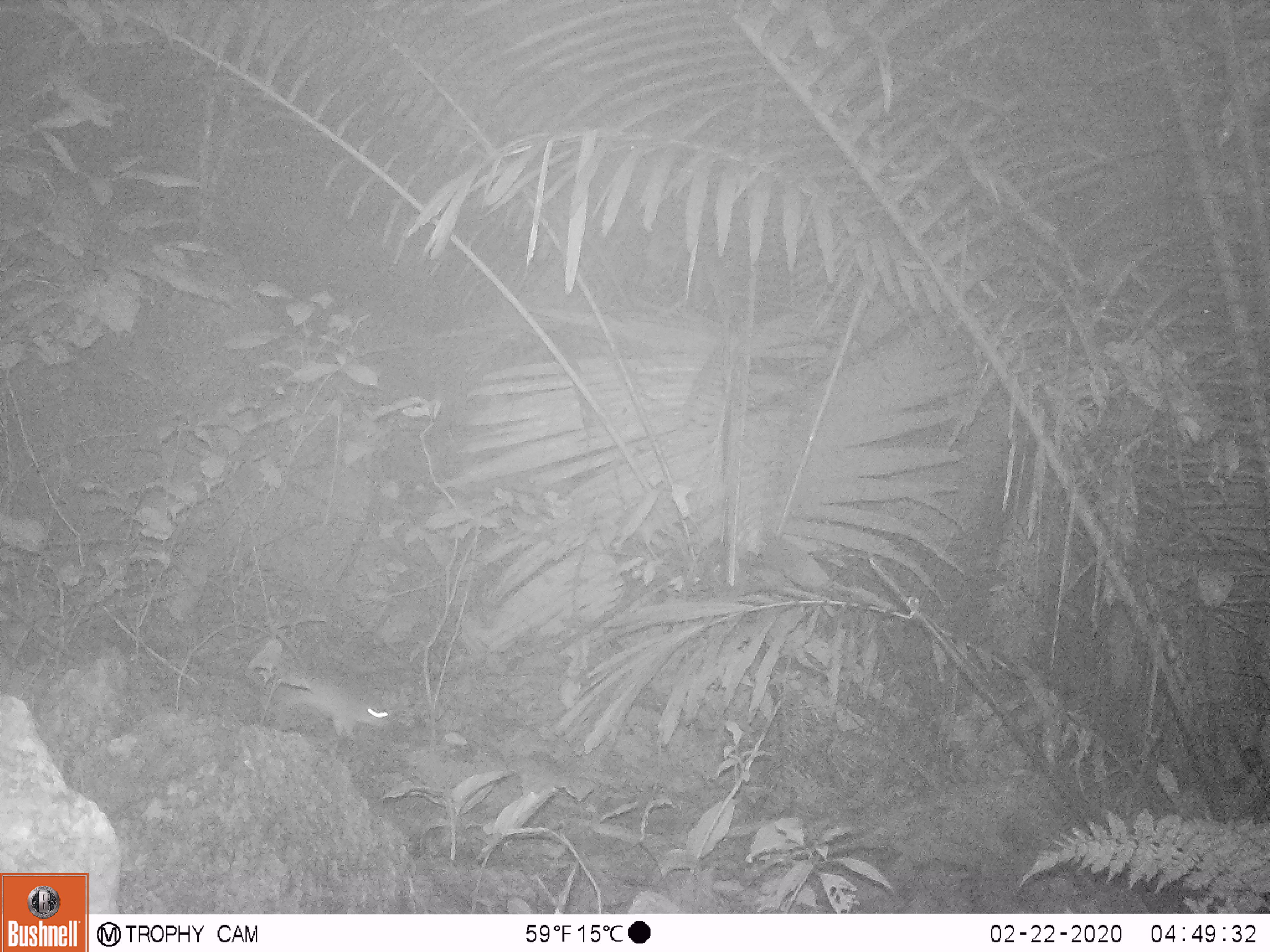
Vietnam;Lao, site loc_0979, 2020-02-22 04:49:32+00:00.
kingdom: Animalia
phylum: Chordata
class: Mammalia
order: Rodentia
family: Muridae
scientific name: Muridae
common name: old-world mice and rats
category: unidentified murid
Unidentified murid (old-world mice and rats) (Muridae). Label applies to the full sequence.